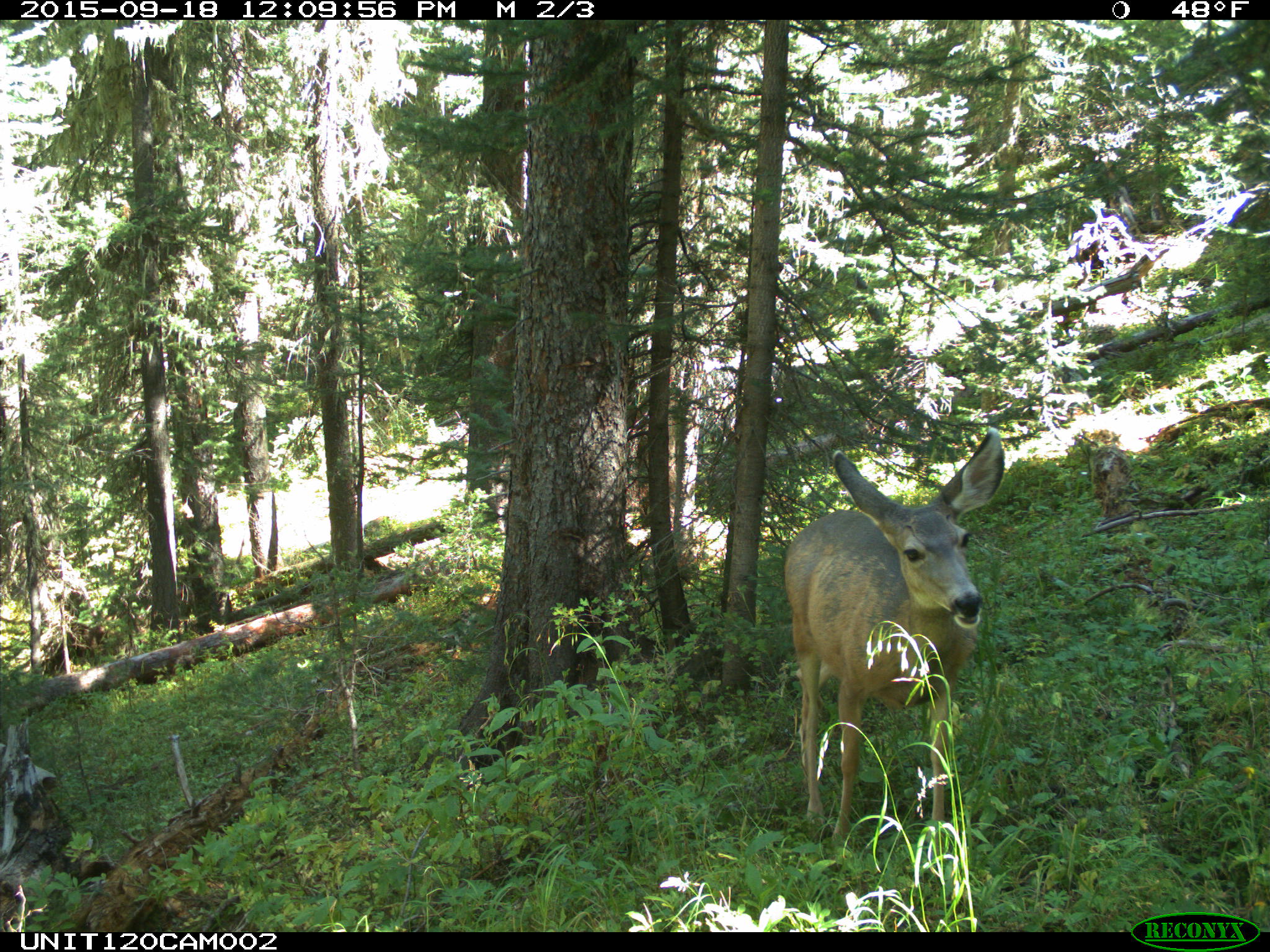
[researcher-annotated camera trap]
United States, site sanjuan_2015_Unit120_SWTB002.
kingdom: Animalia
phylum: Chordata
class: Mammalia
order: Artiodactyla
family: Cervidae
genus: Odocoileus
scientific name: Odocoileus hemionus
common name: mule deer